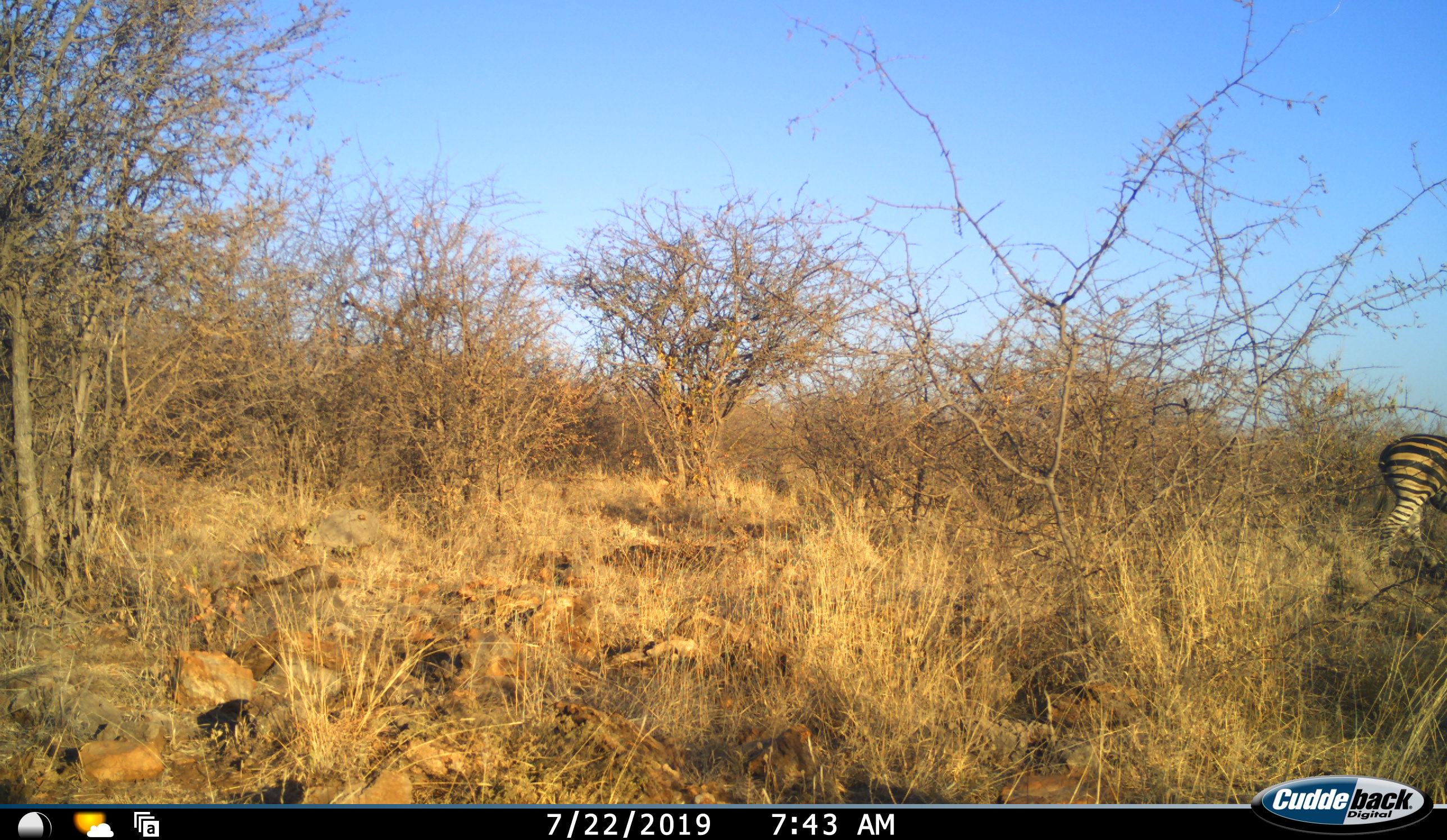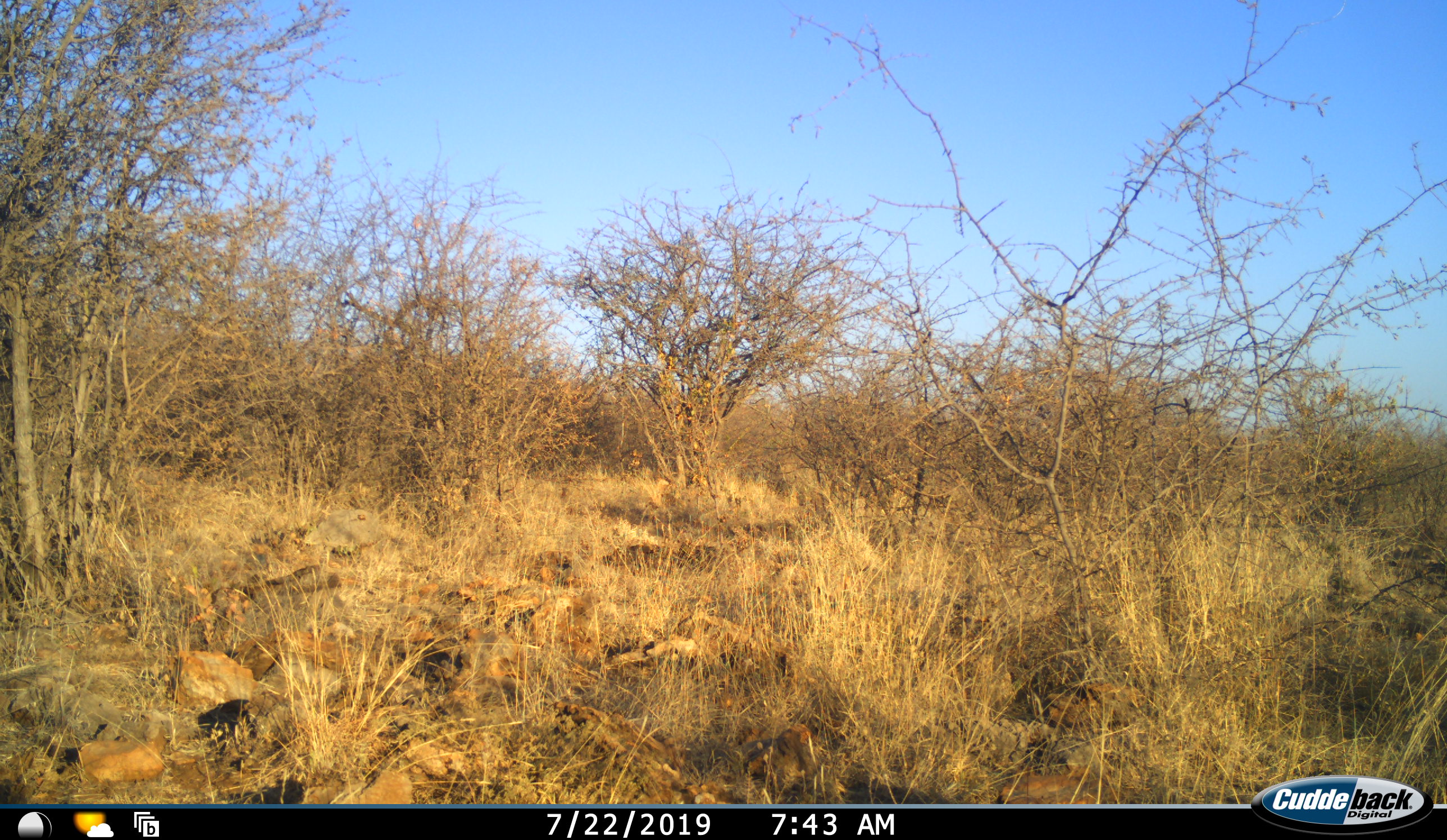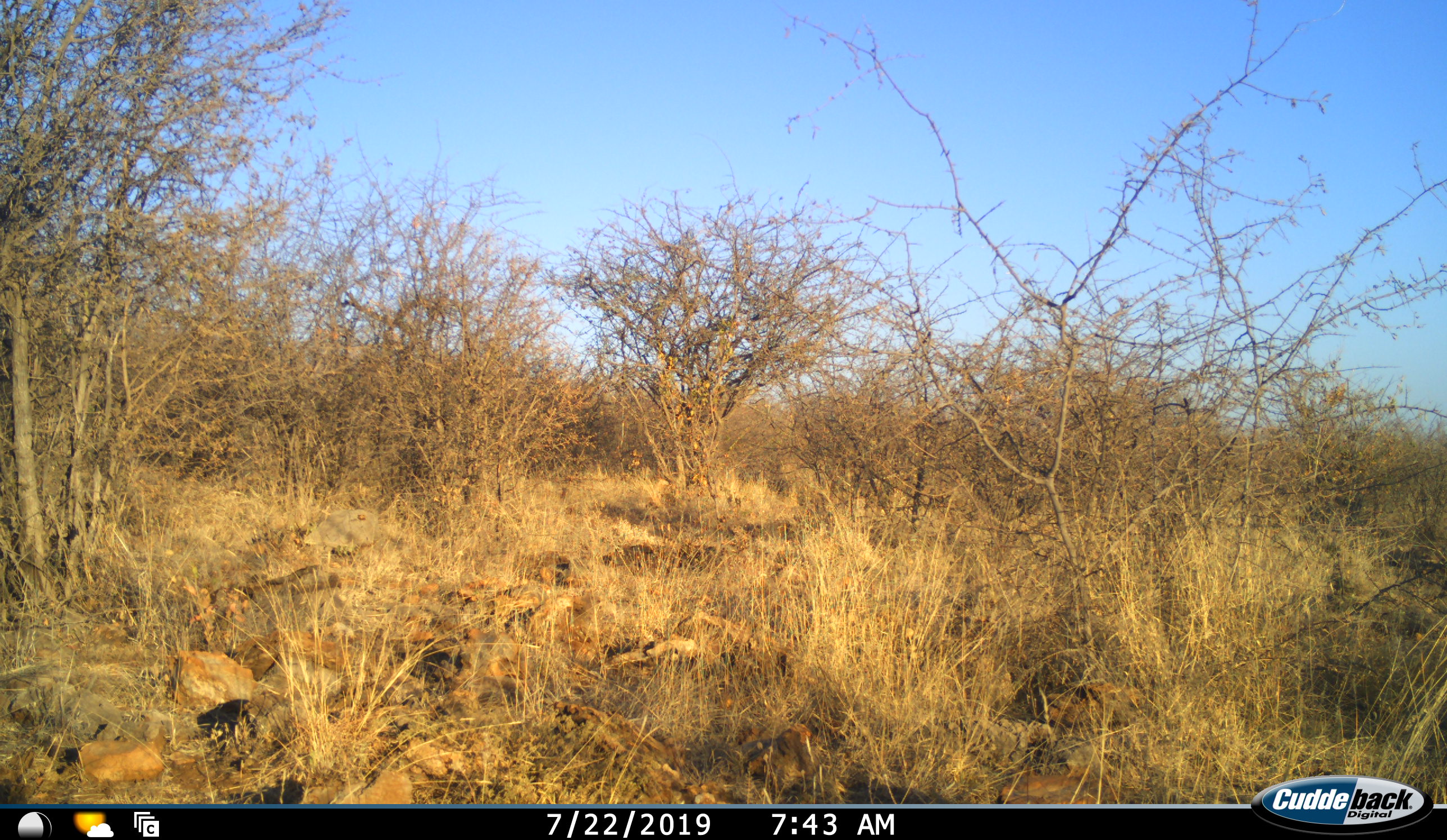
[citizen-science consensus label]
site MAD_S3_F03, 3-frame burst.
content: unidentified animal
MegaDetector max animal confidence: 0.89